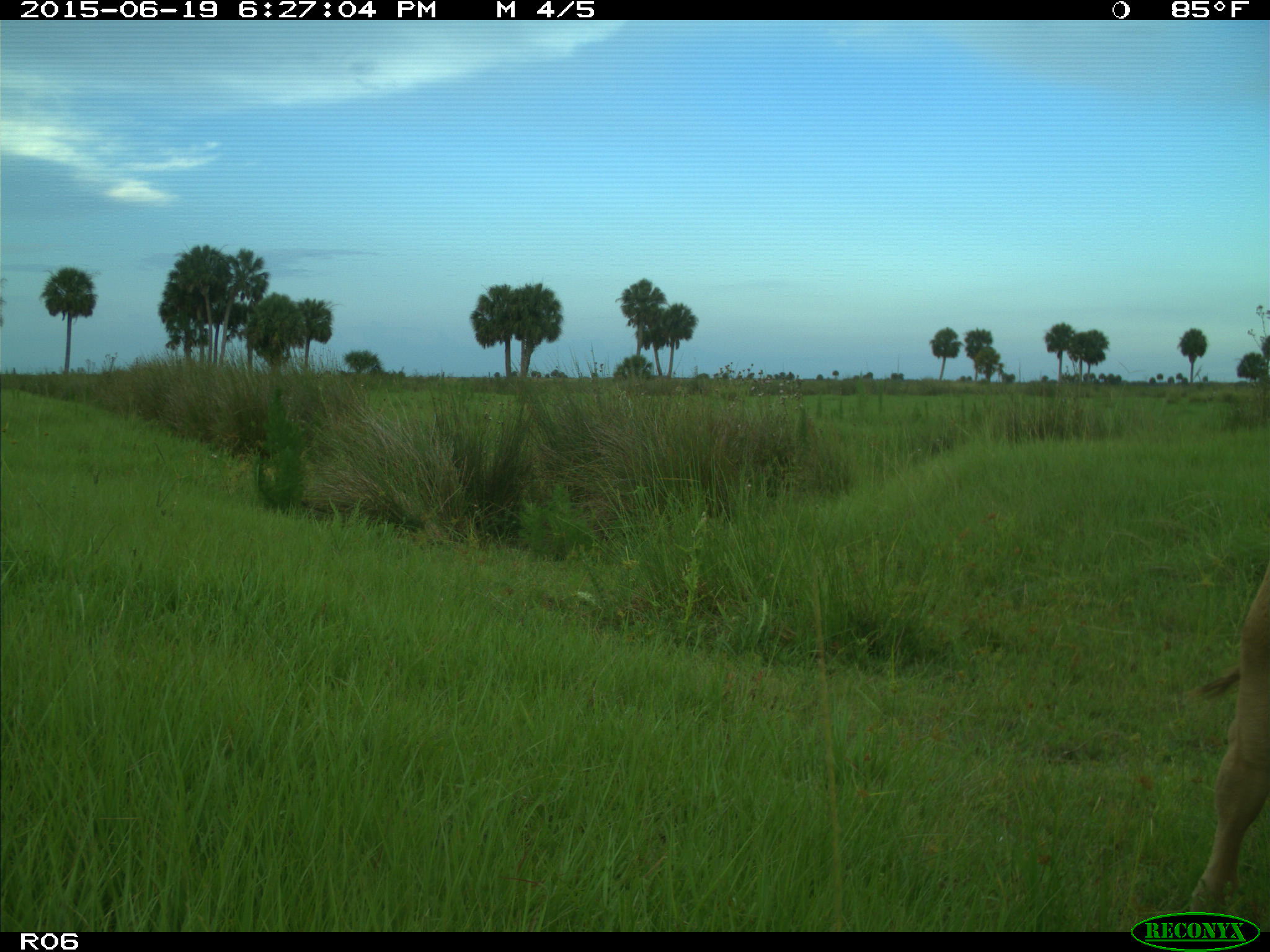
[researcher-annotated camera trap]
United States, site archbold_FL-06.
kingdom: Animalia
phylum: Chordata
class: Mammalia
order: Artiodactyla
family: Bovidae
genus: Bos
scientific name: Bos taurus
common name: domestic cow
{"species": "Bos taurus (domestic cow)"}